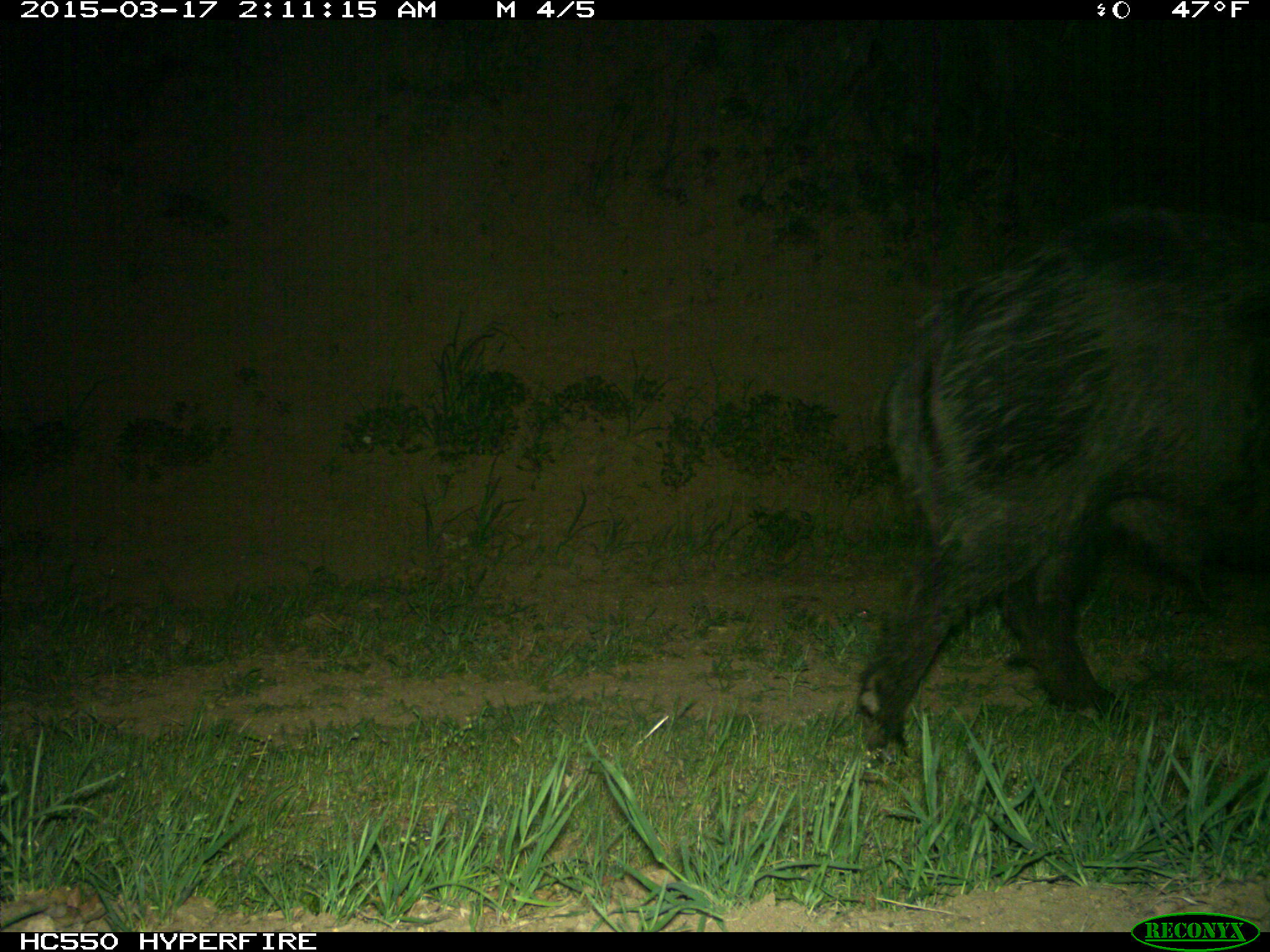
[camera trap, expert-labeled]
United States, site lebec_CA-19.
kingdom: Animalia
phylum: Chordata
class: Mammalia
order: Artiodactyla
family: Suidae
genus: Sus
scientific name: Sus scrofa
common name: wild boar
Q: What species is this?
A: Sus scrofa (wild boar).